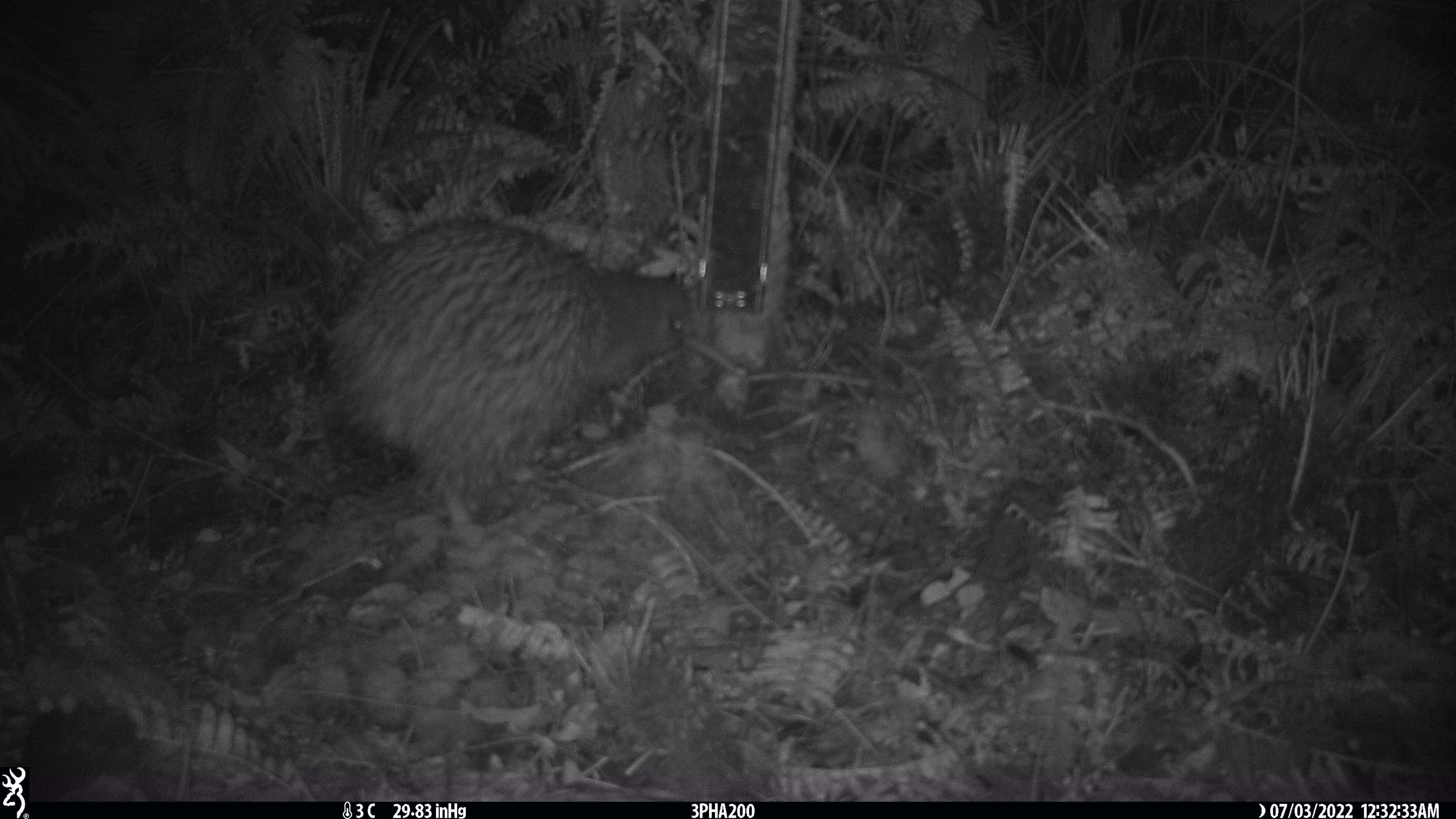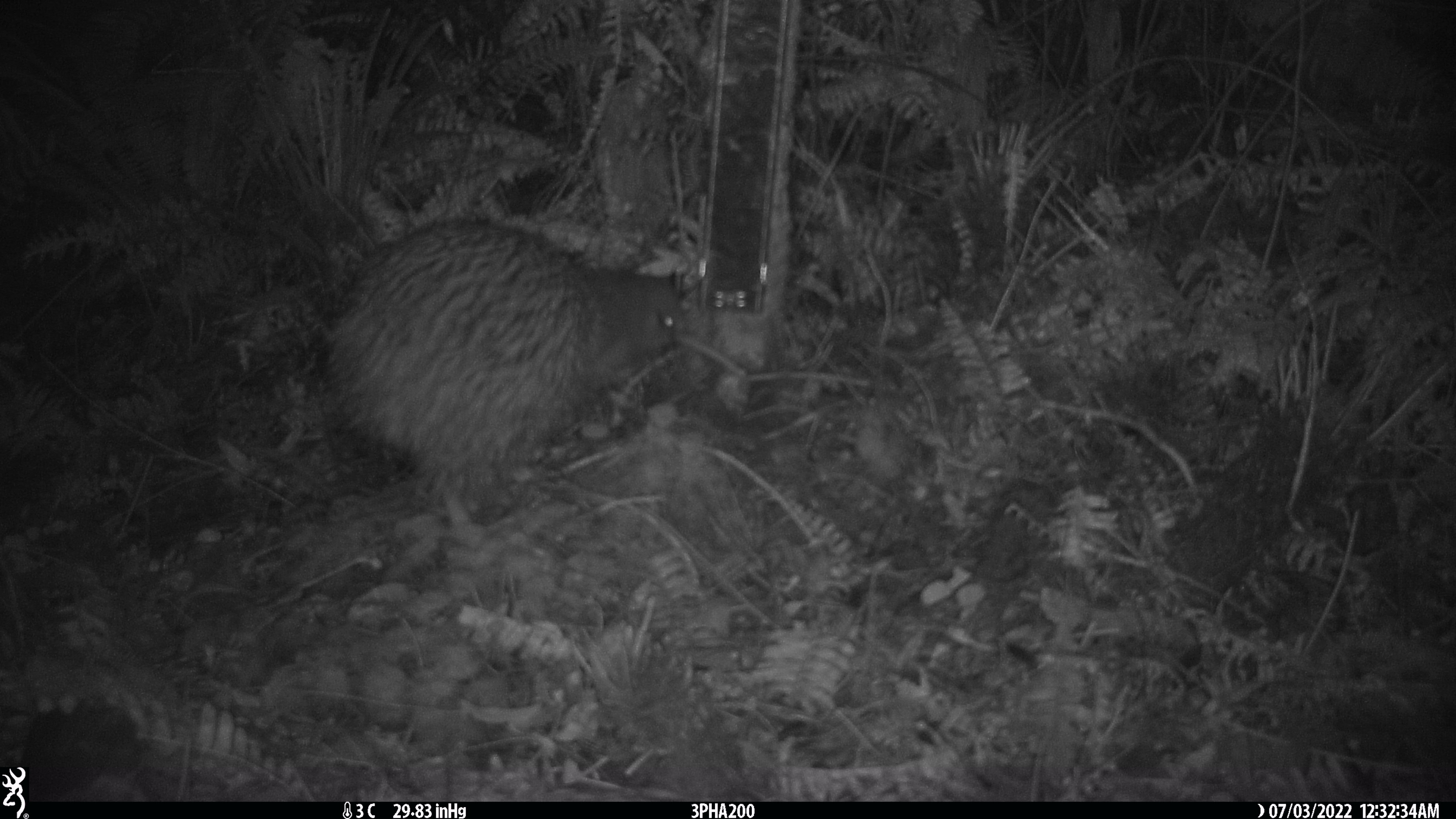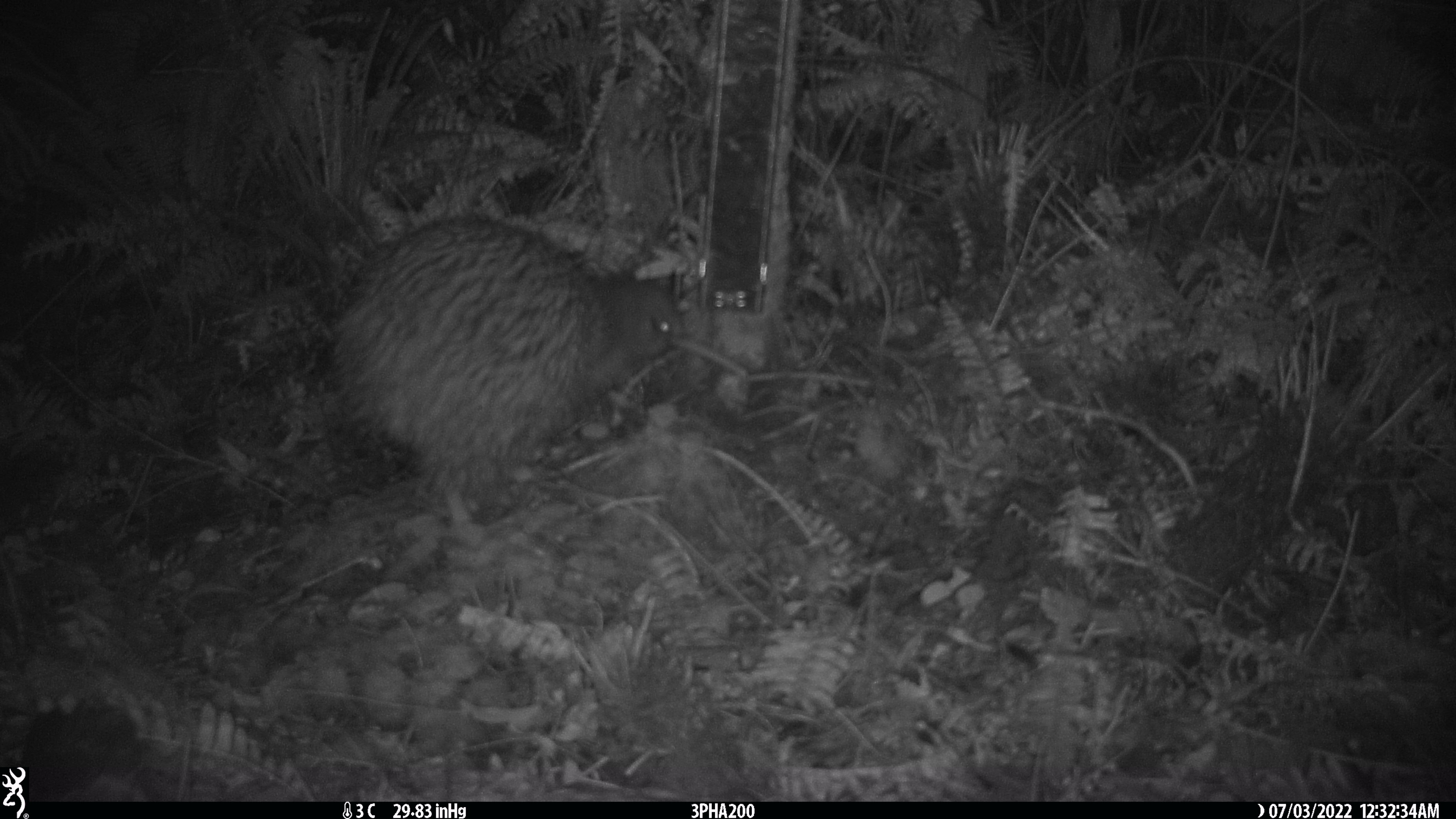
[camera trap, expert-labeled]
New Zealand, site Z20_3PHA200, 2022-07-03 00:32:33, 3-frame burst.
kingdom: Animalia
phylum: Chordata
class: Aves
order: Apterygiformes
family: Apterygidae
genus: Apteryx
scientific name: Apteryx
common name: kiwi